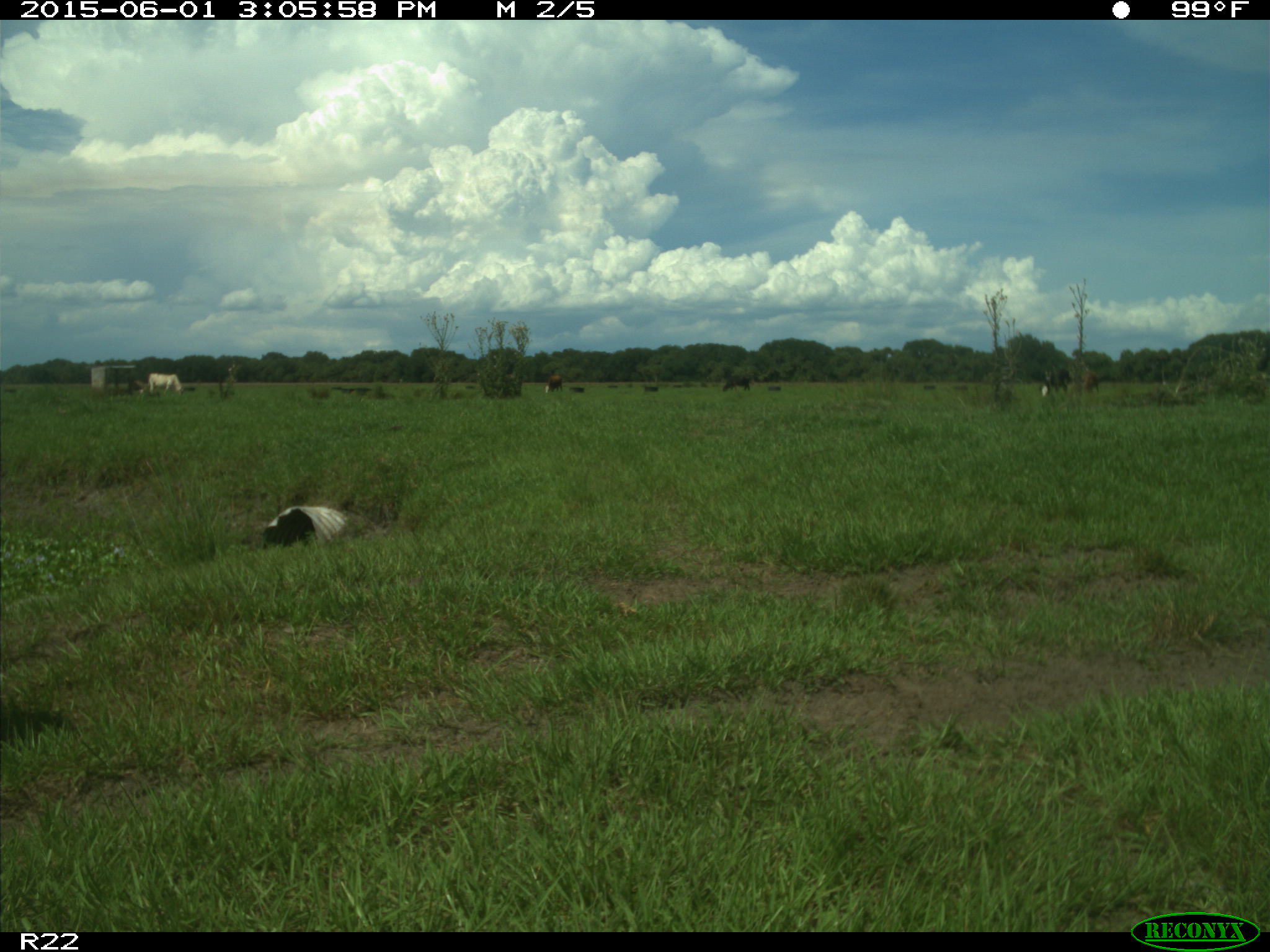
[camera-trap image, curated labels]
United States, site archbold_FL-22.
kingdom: Animalia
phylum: Chordata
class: Mammalia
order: Artiodactyla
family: Bovidae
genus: Bos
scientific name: Bos taurus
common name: domestic cow